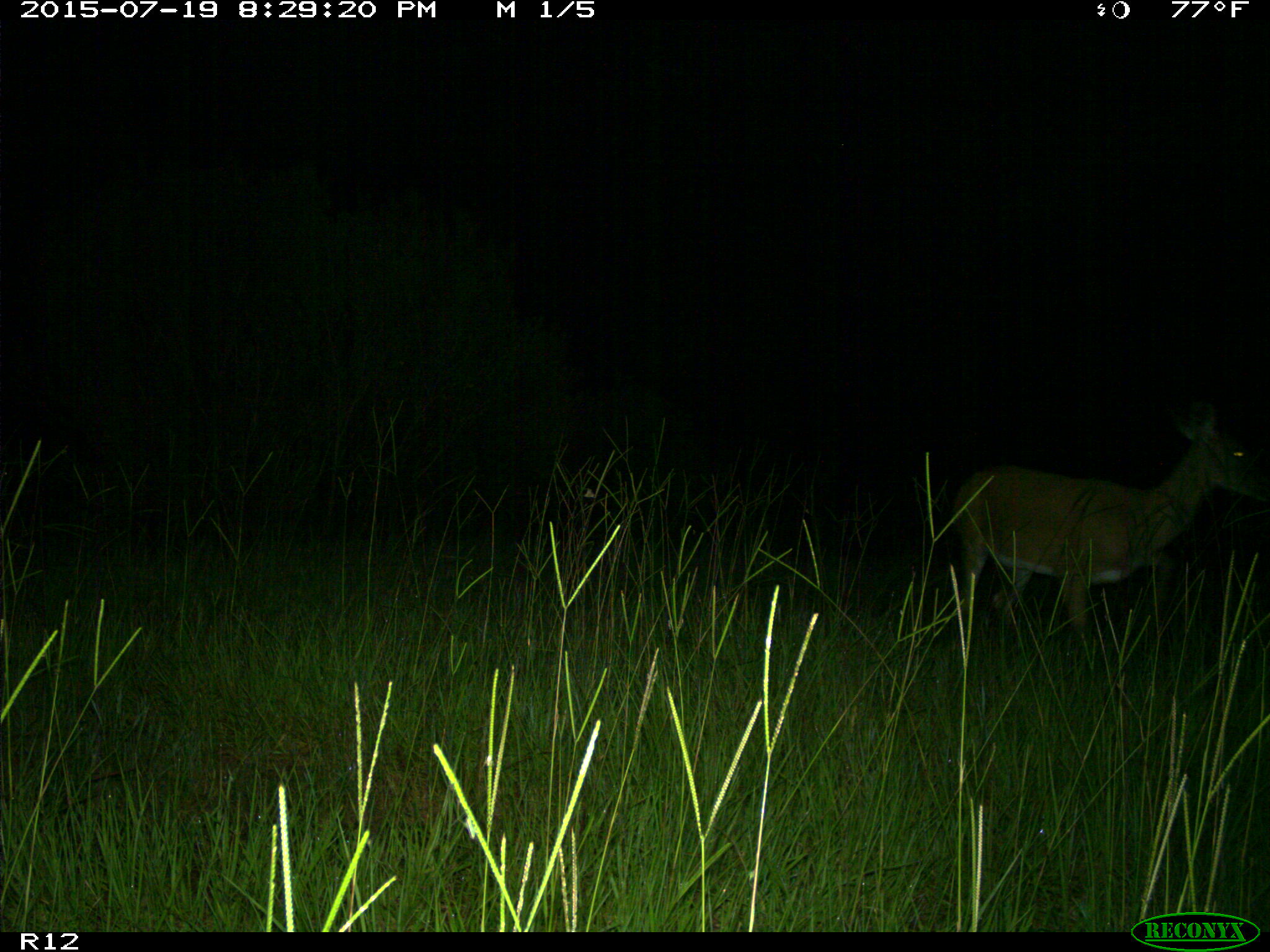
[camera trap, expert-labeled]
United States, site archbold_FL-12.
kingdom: Animalia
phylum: Chordata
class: Mammalia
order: Artiodactyla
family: Cervidae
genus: Odocoileus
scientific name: Odocoileus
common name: deer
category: unidentified deer